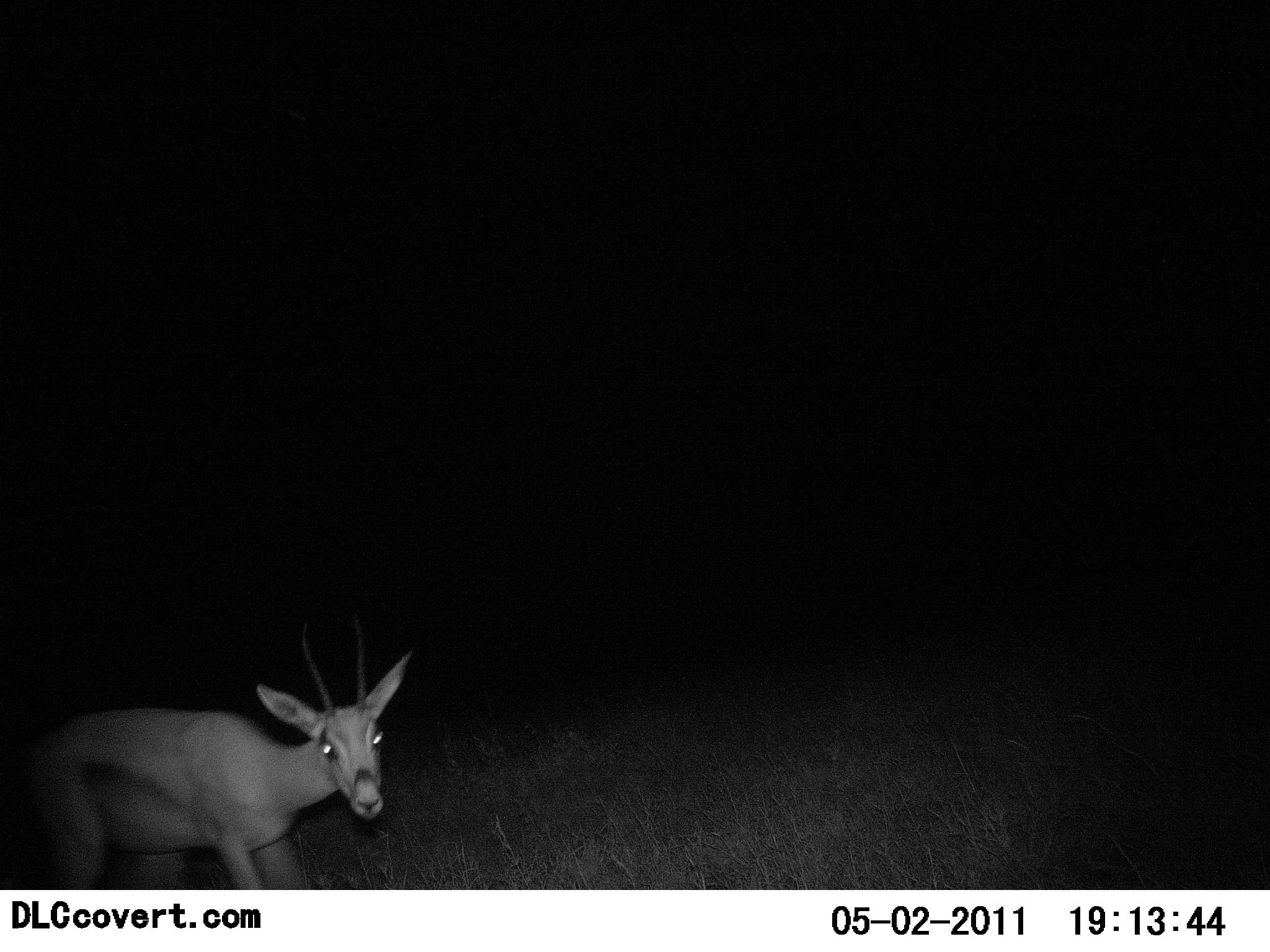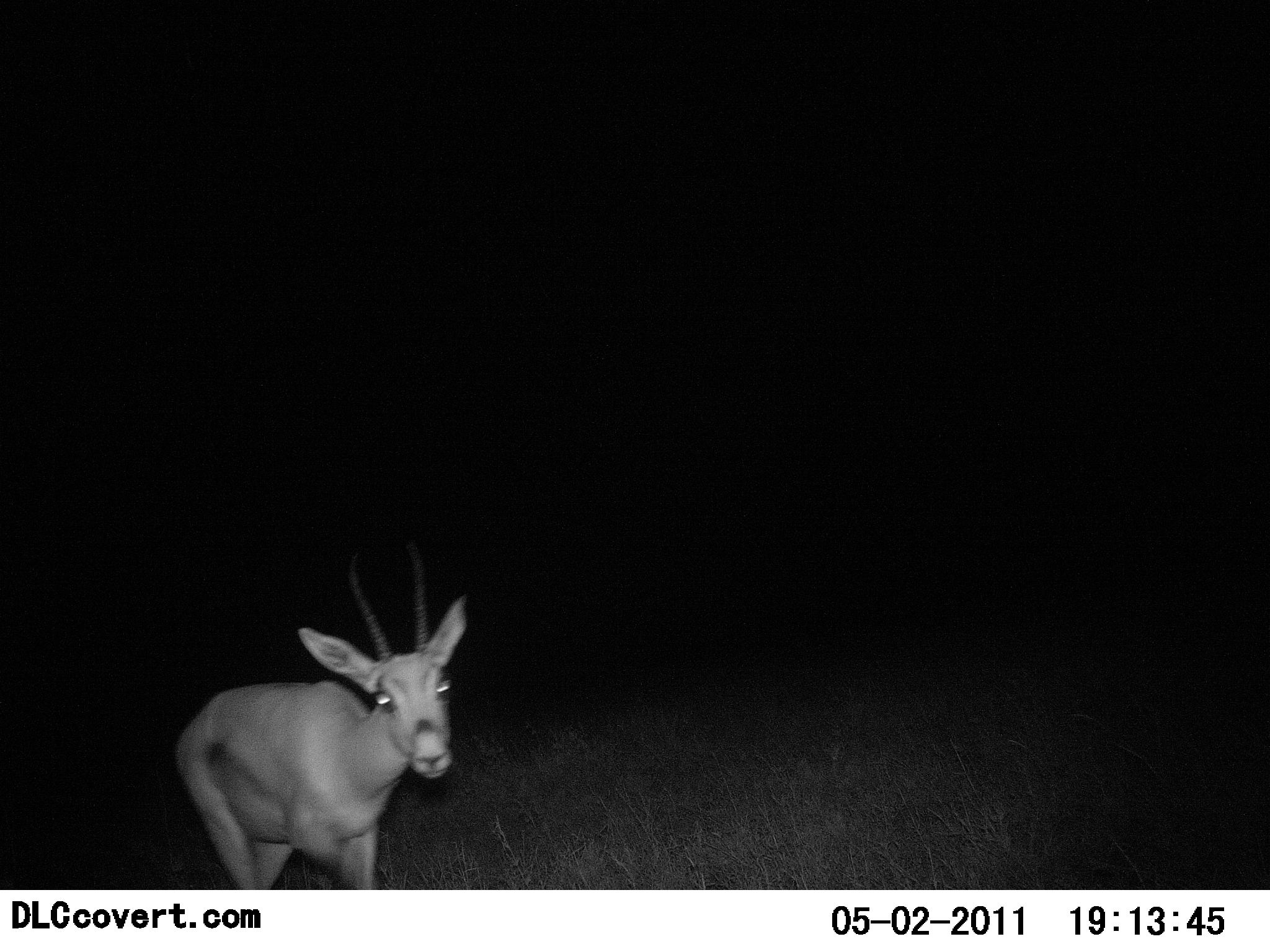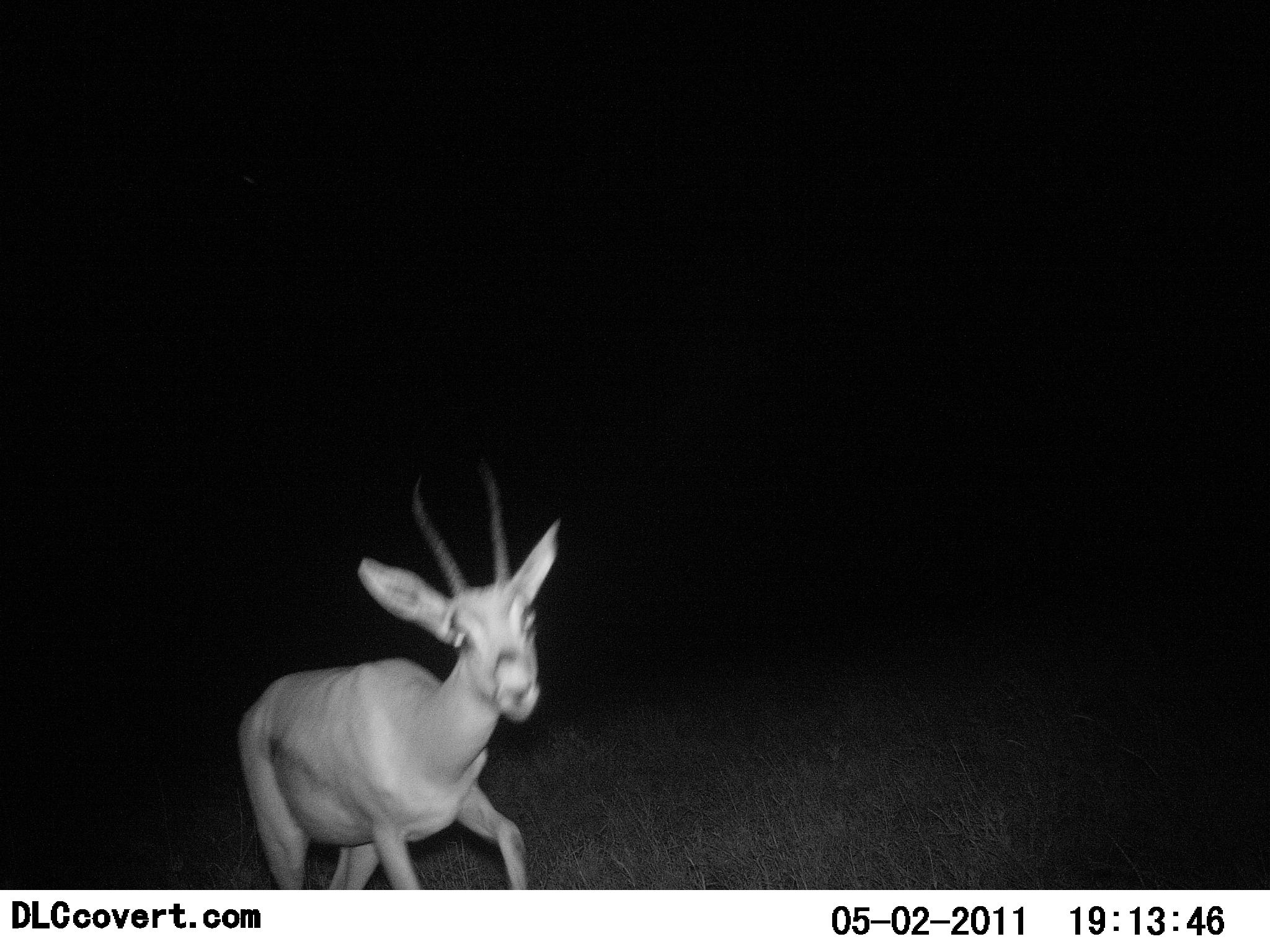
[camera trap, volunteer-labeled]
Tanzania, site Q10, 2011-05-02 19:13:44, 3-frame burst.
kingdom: Animalia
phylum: Chordata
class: Mammalia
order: Artiodactyla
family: Bovidae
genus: Nanger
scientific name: Nanger granti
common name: grant's gazelle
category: gazellegrants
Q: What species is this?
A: Gazellegrants (grant's gazelle) (Nanger granti).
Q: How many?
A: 1.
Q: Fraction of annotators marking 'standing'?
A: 10%.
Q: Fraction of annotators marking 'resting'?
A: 0%.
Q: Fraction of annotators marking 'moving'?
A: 90%.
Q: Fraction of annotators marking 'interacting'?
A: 0%.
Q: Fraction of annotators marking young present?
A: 0%.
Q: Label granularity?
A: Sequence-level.